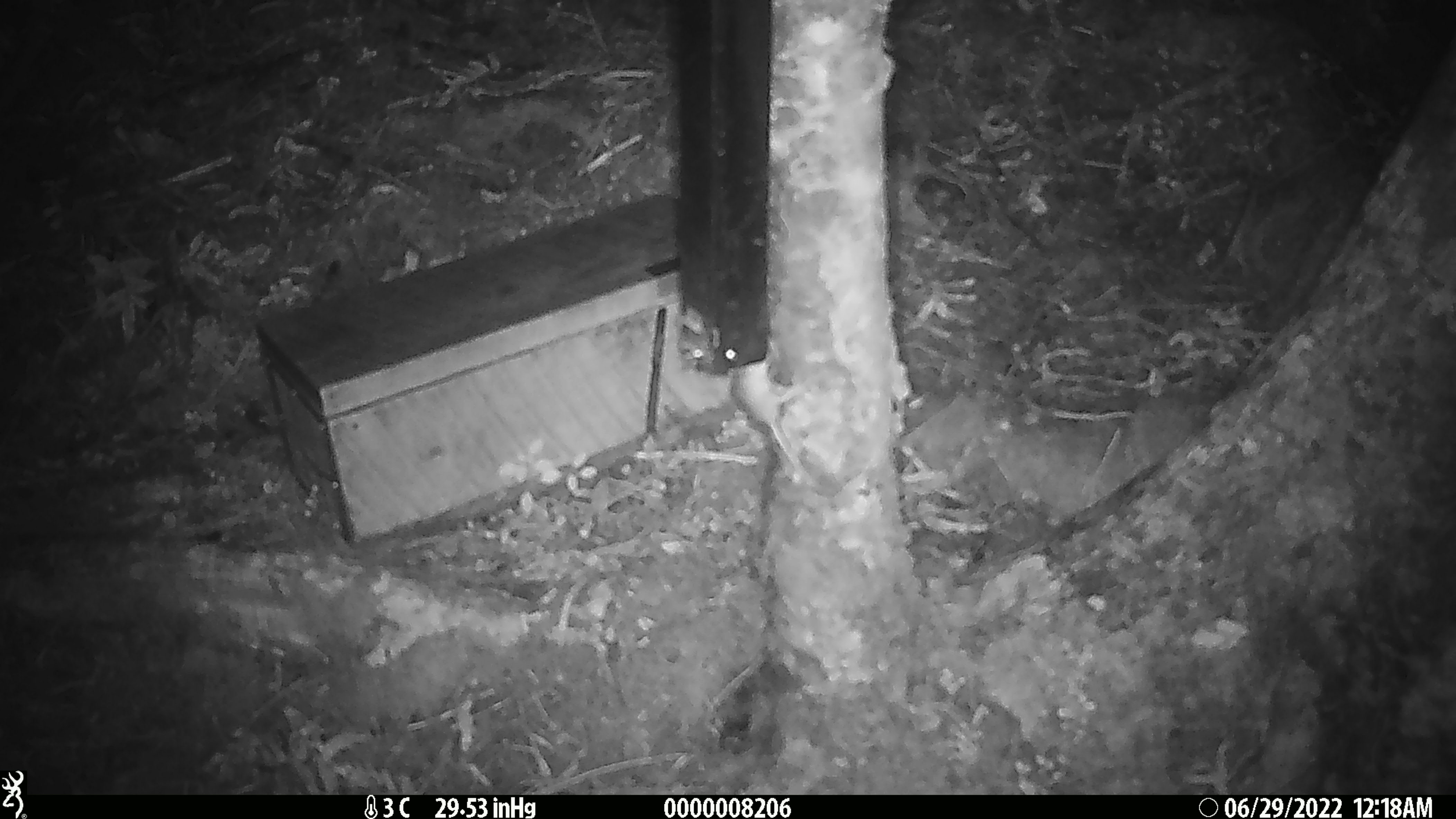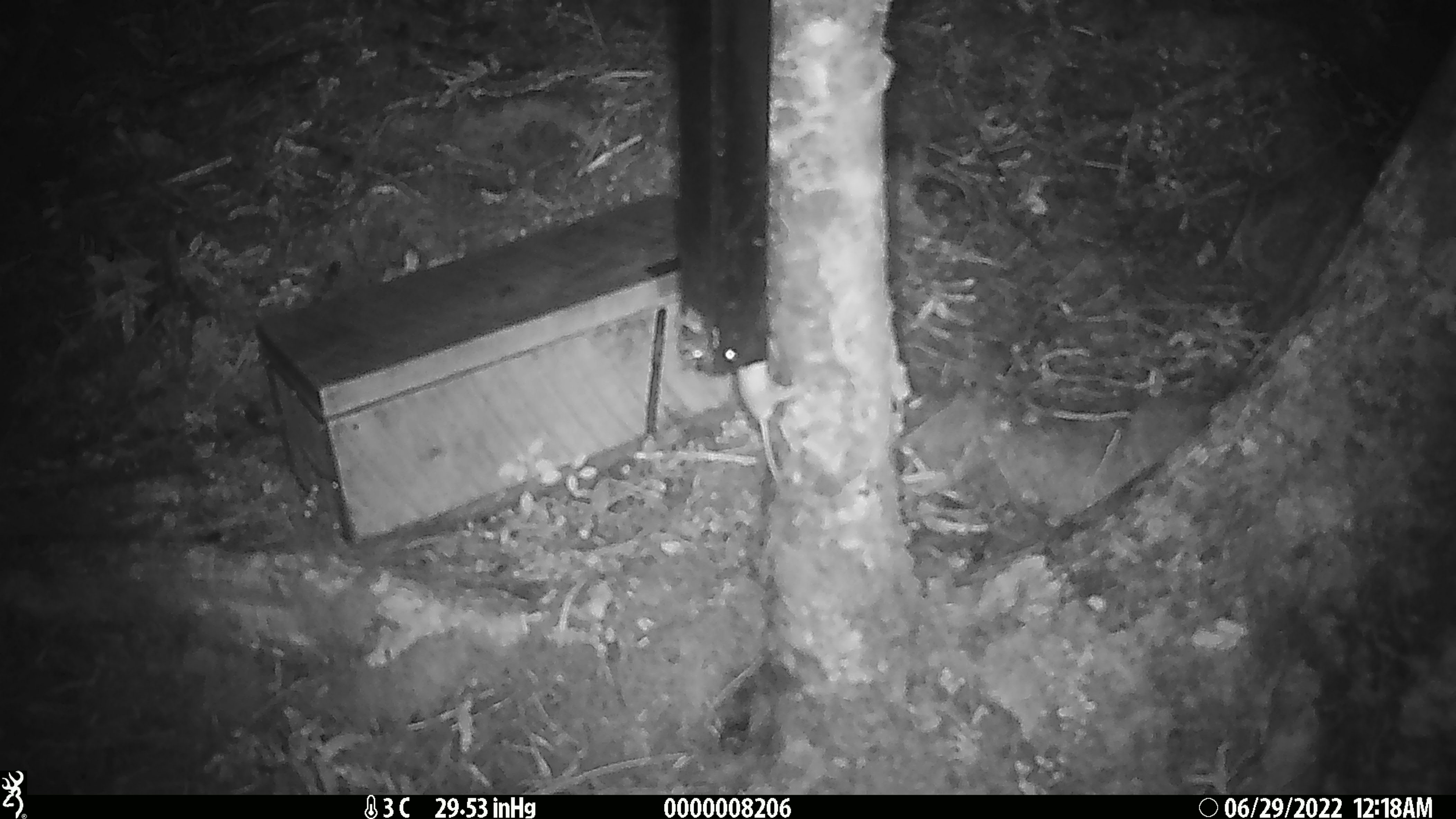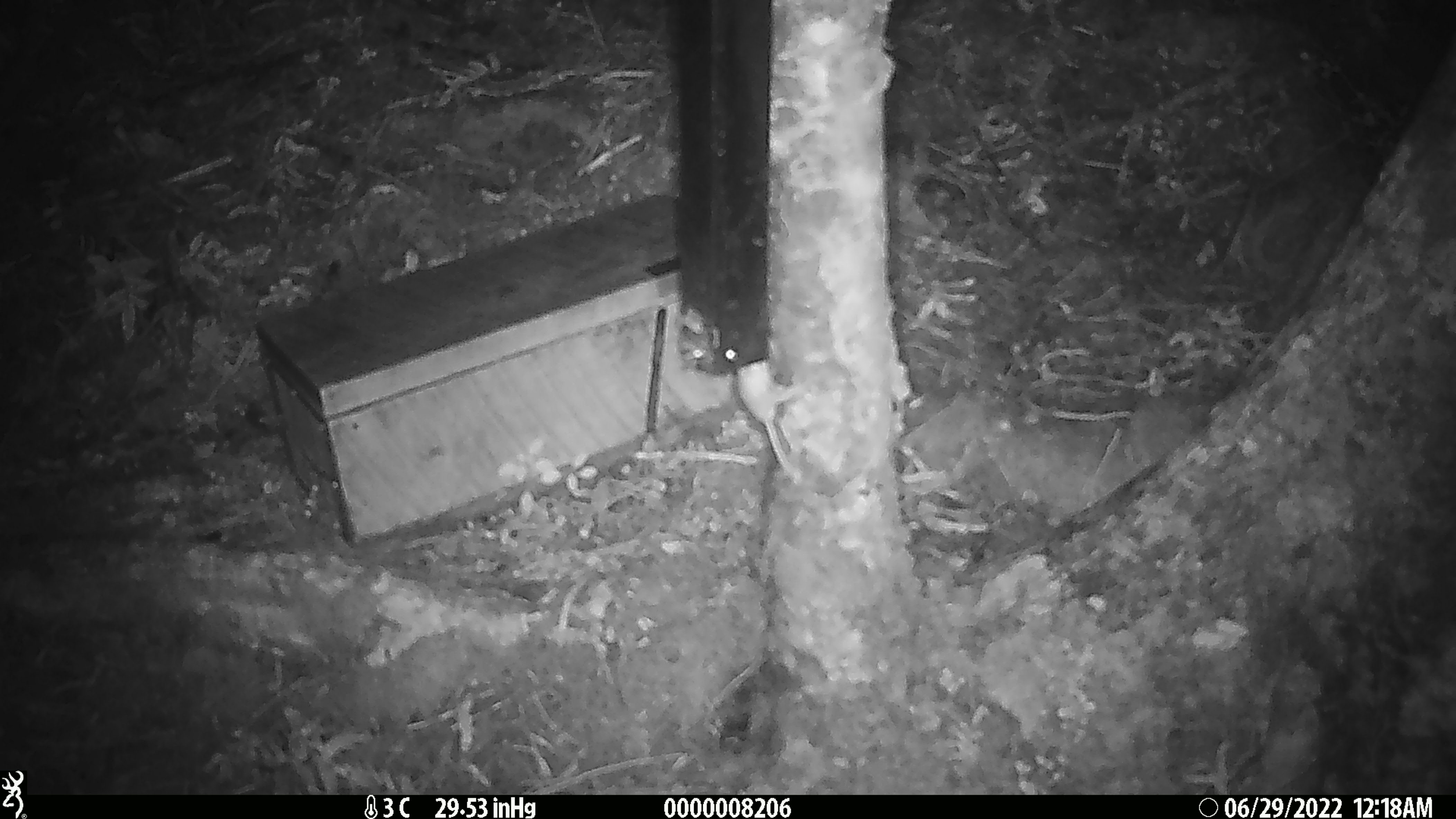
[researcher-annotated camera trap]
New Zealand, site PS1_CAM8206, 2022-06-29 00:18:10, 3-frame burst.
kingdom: Animalia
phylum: Chordata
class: Mammalia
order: Rodentia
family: Muridae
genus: Mus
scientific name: Mus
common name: mouse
Mouse (Mus).